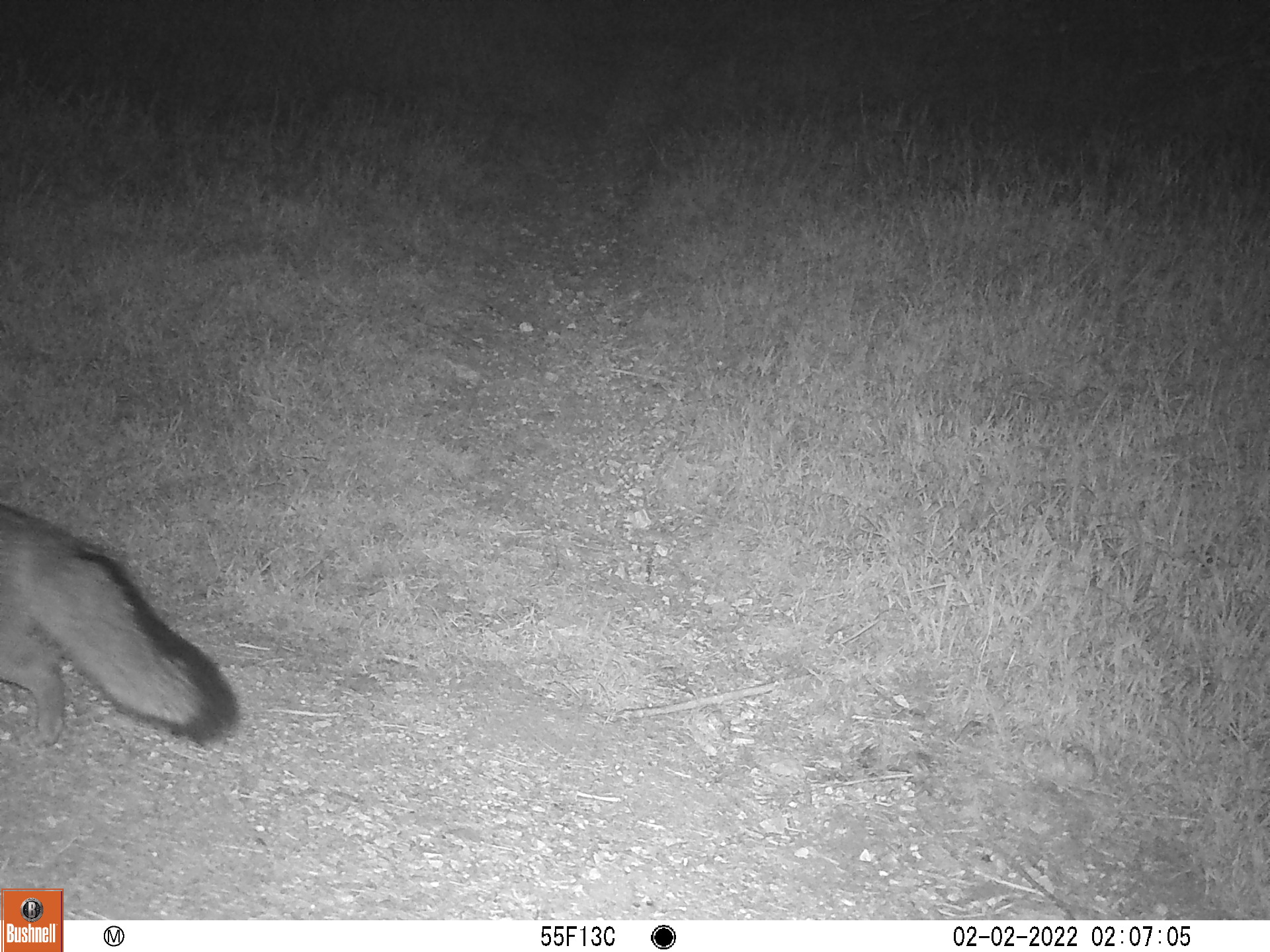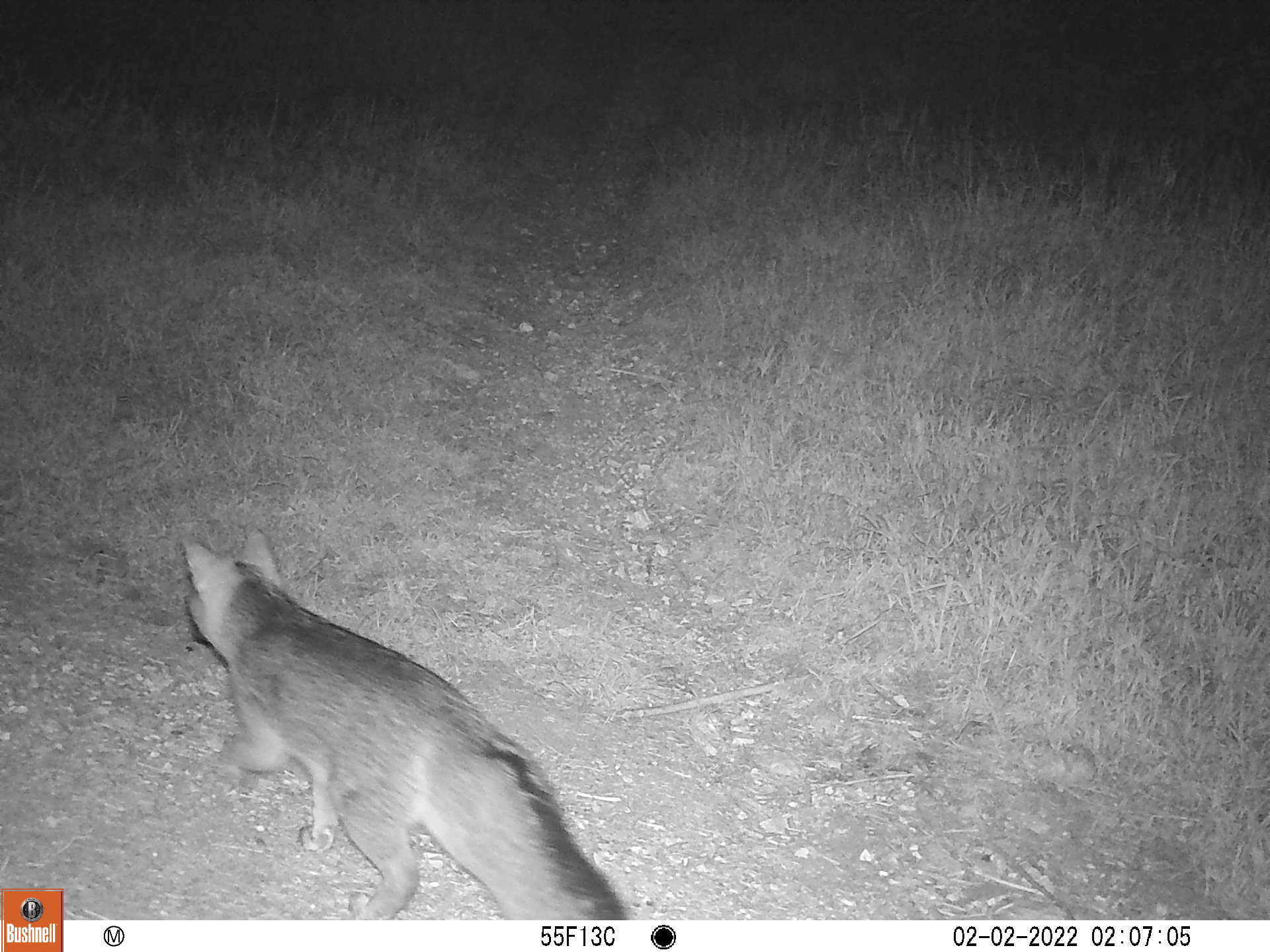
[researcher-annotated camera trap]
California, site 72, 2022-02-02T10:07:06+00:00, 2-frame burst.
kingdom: Animalia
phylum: Chordata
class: Mammalia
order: Carnivora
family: Canidae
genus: Urocyon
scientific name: Urocyon cinereoargenteus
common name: gray fox